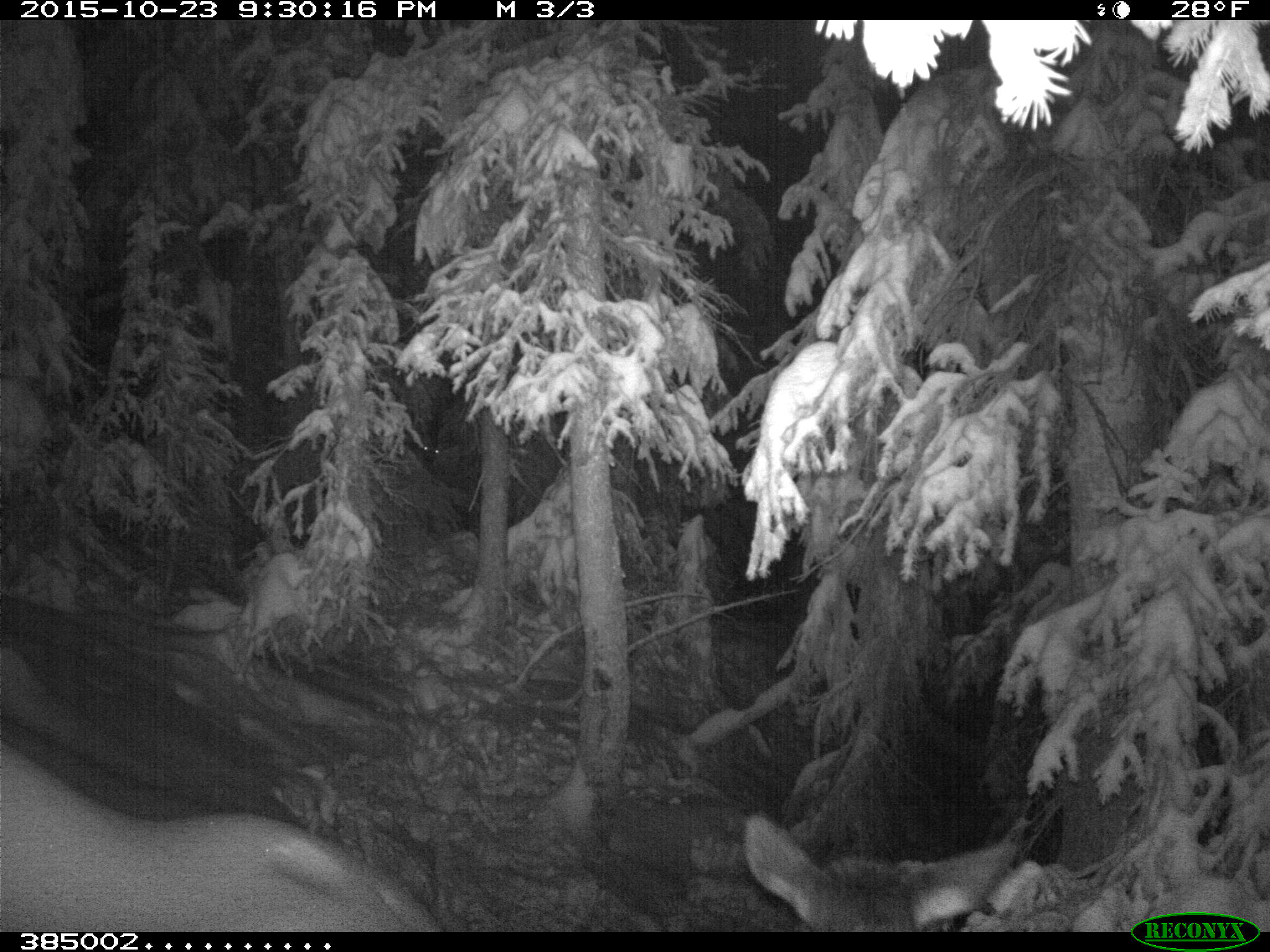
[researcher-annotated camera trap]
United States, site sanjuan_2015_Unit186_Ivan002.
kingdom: Animalia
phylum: Chordata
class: Mammalia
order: Artiodactyla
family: Cervidae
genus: Cervus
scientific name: Cervus elaphus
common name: red deer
Cervus elaphus (red deer).